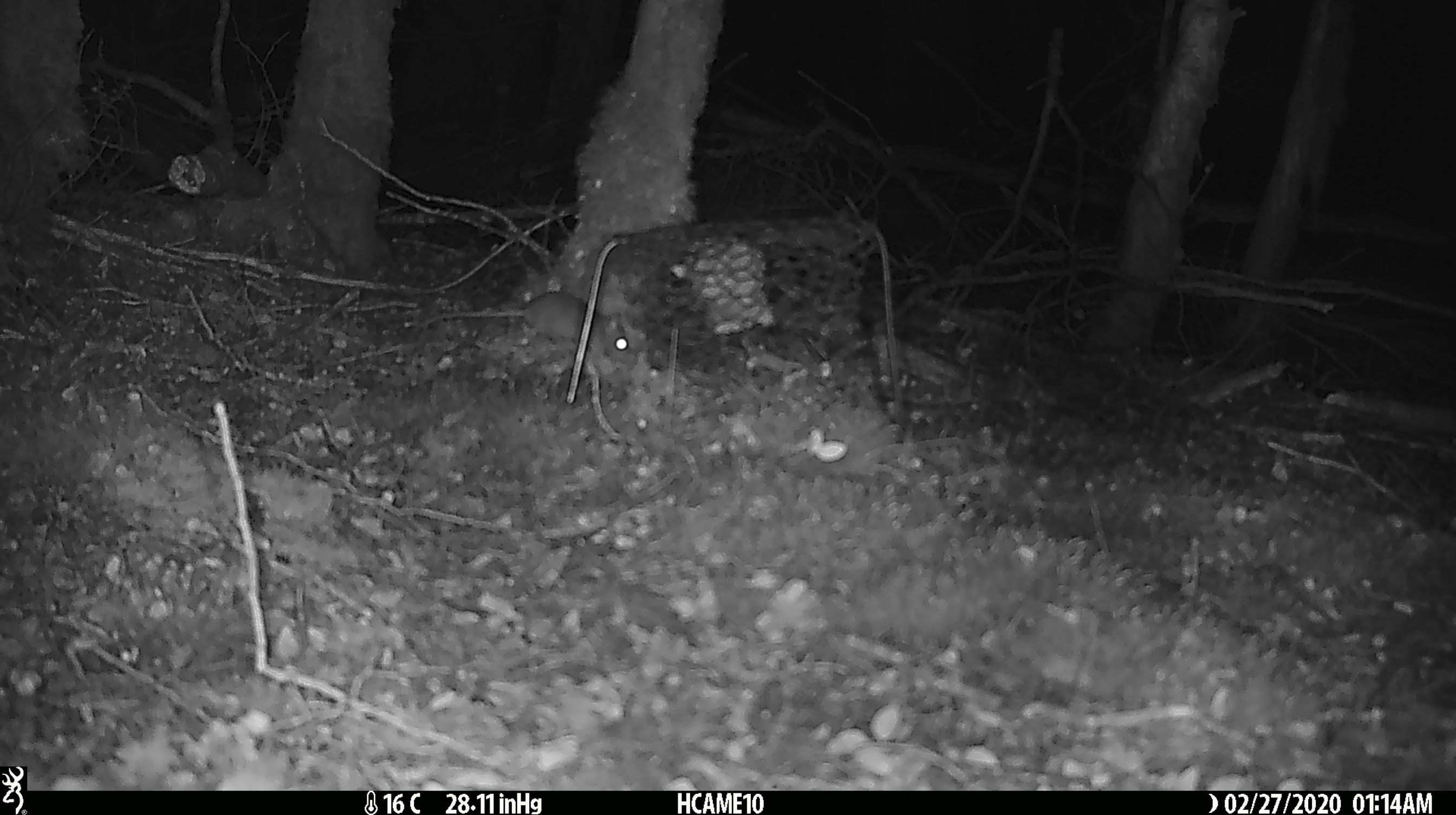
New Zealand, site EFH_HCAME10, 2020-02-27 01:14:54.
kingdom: Animalia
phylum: Chordata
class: Mammalia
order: Rodentia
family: Muridae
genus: Mus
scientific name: Mus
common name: mouse